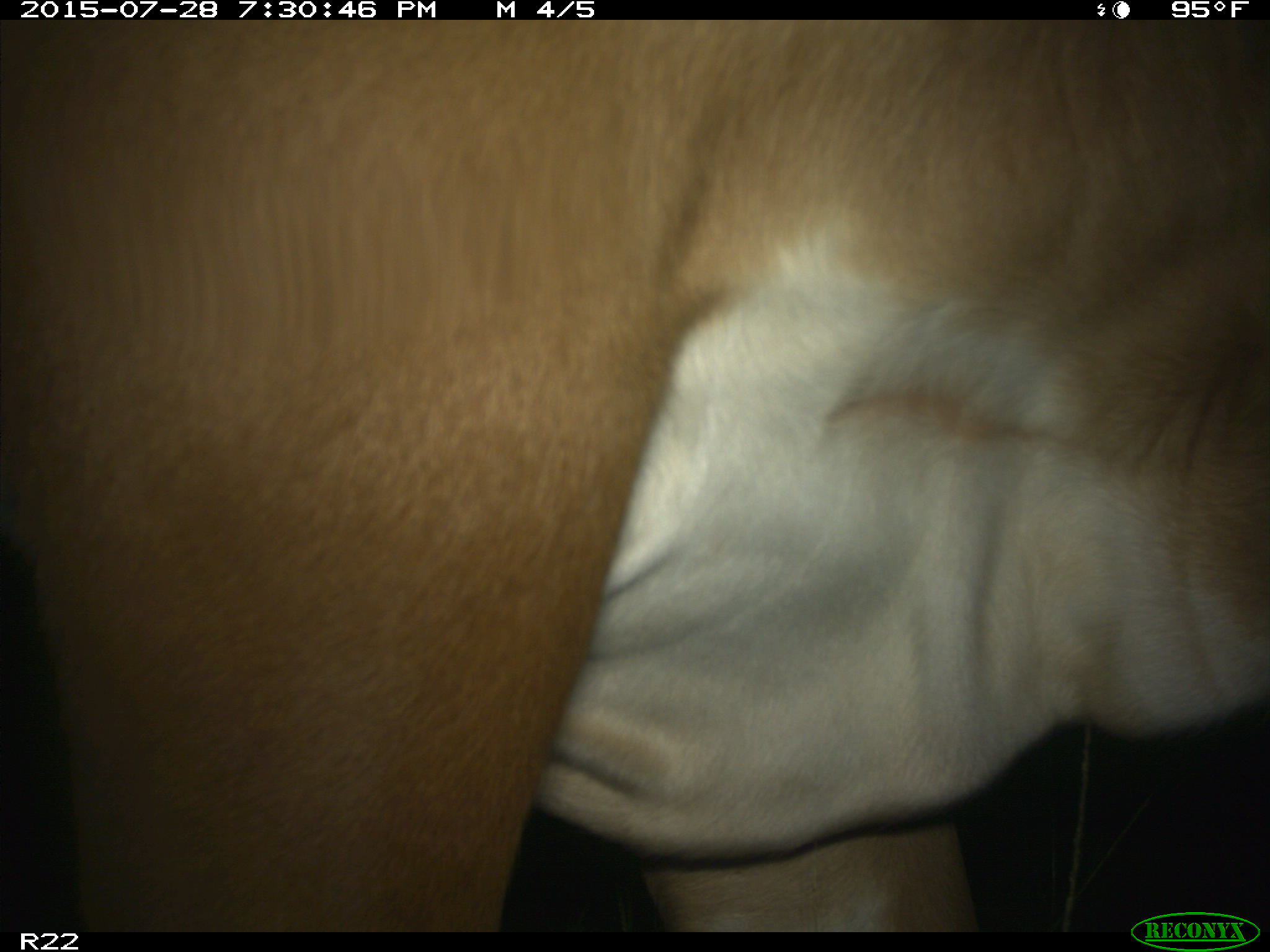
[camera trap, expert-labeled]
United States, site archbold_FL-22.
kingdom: Animalia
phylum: Chordata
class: Mammalia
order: Artiodactyla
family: Bovidae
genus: Bos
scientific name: Bos taurus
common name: domestic cow